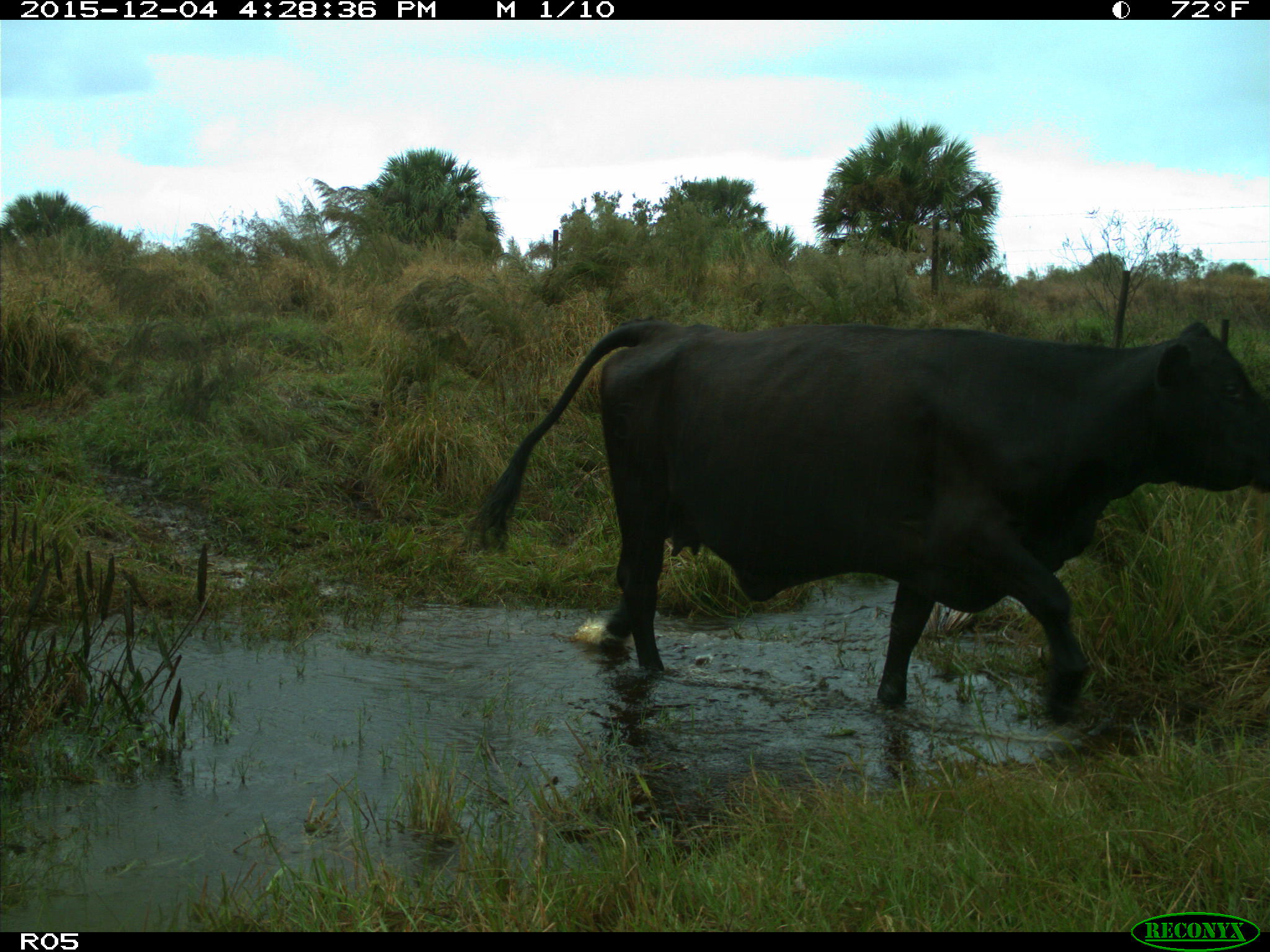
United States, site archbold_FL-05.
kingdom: Animalia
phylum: Chordata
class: Mammalia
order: Artiodactyla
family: Bovidae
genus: Bos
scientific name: Bos taurus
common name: domestic cow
Bos taurus (domestic cow).